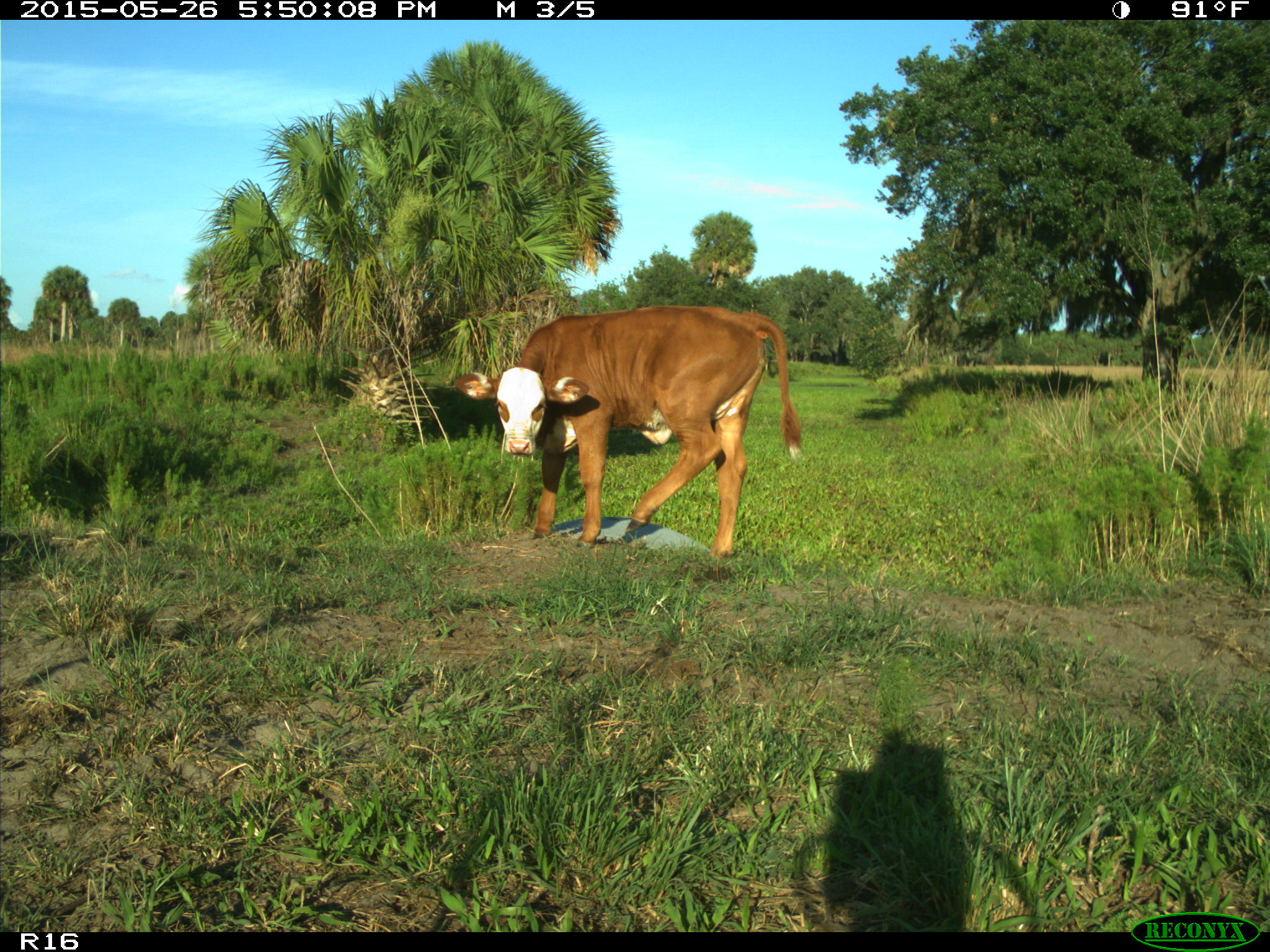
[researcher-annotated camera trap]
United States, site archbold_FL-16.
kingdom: Animalia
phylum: Chordata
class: Mammalia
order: Artiodactyla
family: Bovidae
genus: Bos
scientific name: Bos taurus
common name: domestic cow